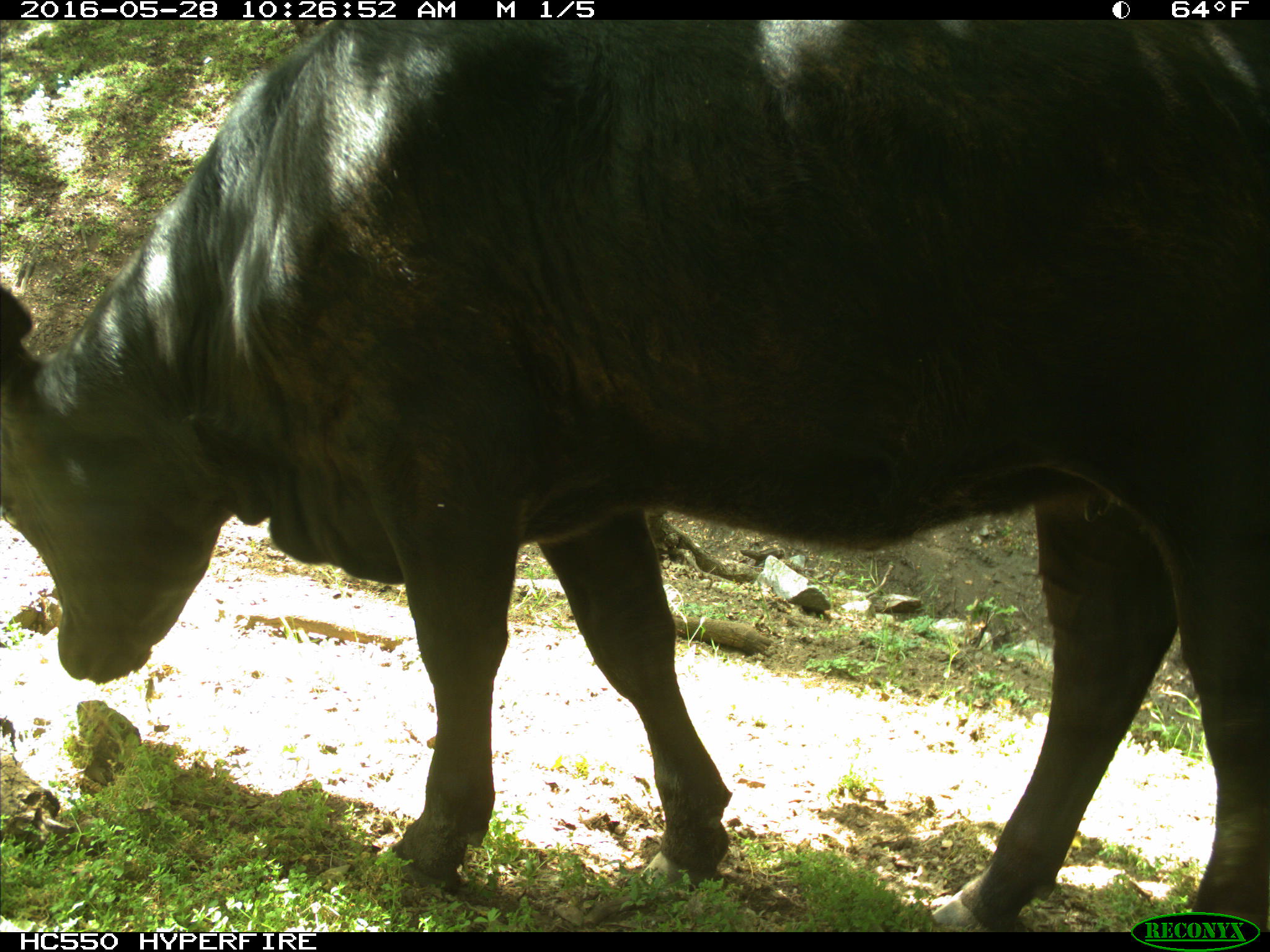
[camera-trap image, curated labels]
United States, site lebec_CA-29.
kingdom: Animalia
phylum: Chordata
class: Mammalia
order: Artiodactyla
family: Bovidae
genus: Bos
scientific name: Bos taurus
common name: domestic cow